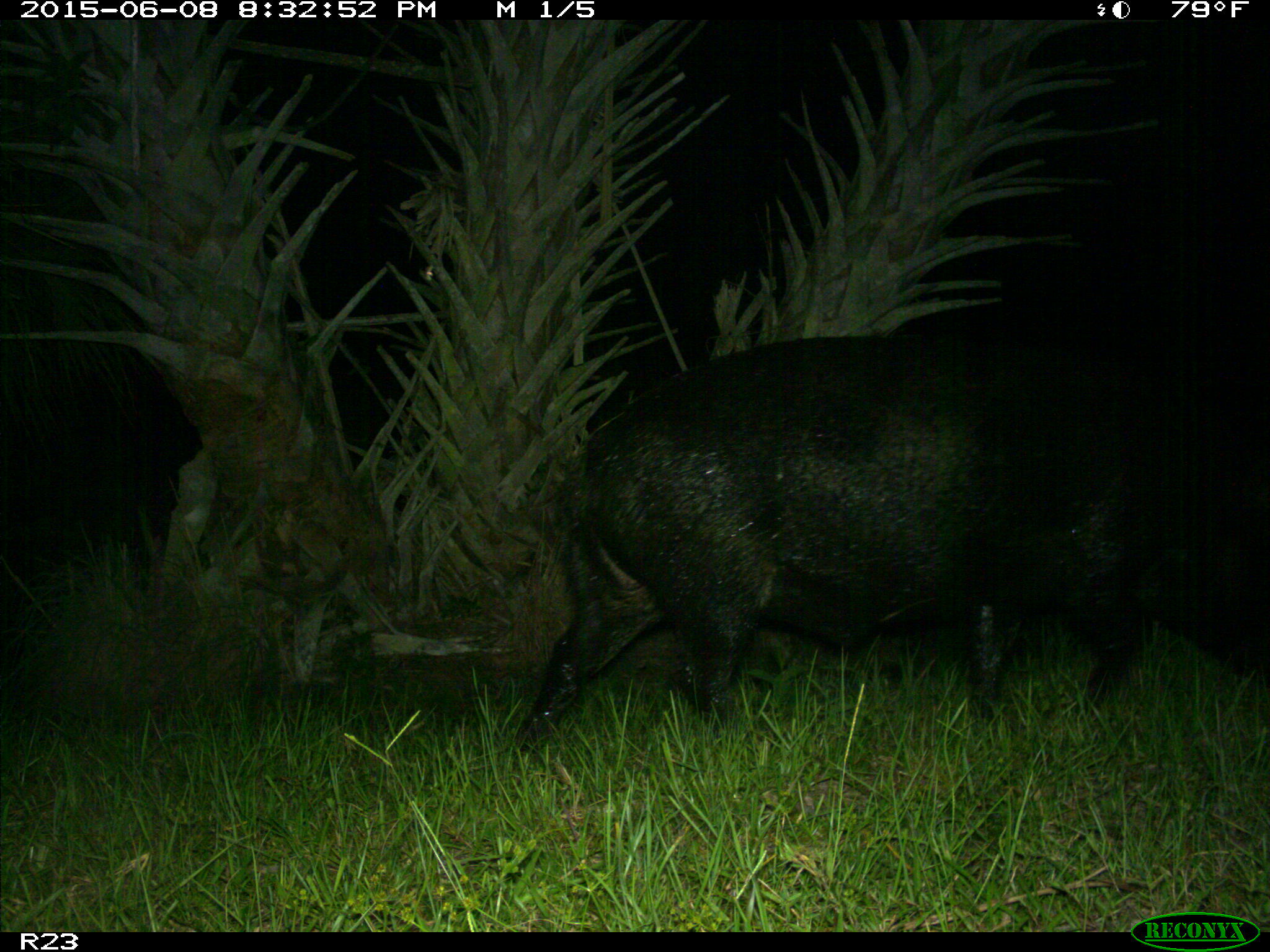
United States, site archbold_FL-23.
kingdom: Animalia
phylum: Chordata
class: Mammalia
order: Artiodactyla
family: Bovidae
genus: Bos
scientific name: Bos taurus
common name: domestic cow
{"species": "Bos taurus (domestic cow)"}